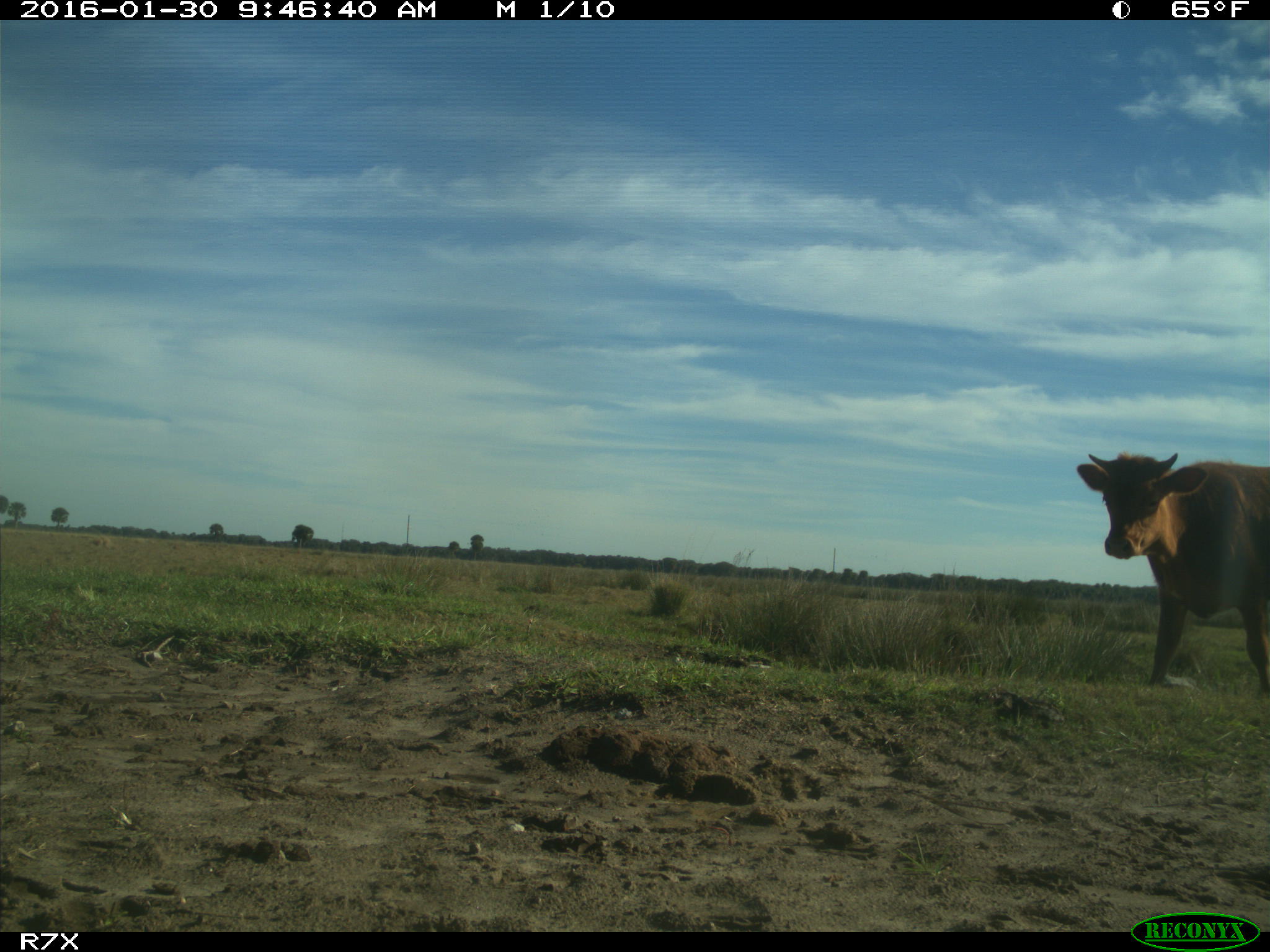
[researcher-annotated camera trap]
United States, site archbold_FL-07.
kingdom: Animalia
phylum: Chordata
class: Mammalia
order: Artiodactyla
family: Bovidae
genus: Bos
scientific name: Bos taurus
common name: domestic cow